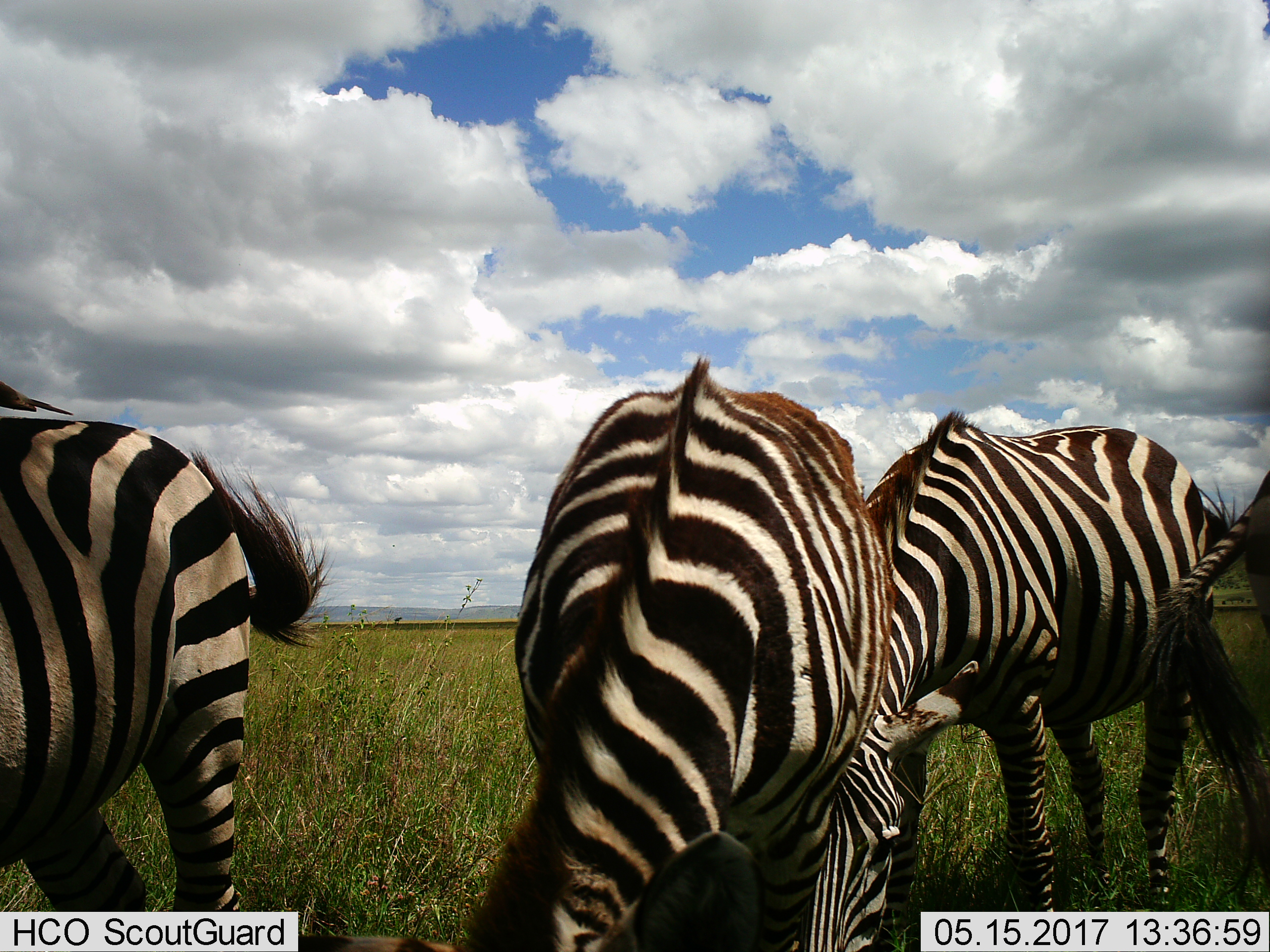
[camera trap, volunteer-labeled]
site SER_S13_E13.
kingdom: Animalia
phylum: Chordata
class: Mammalia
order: Perissodactyla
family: Equidae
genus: Equus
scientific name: Equus quagga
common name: plains zebra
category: zebraplains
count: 4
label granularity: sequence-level